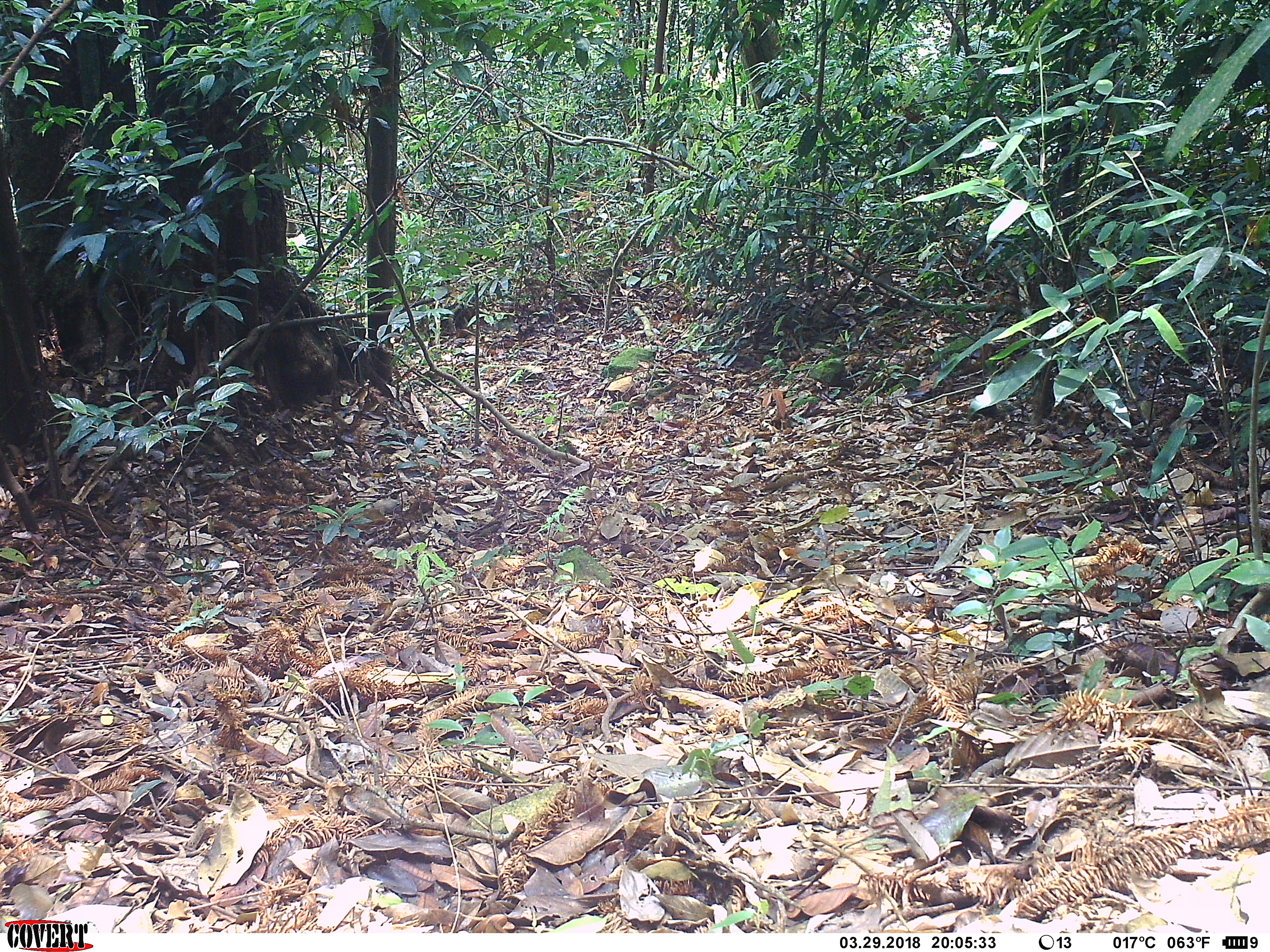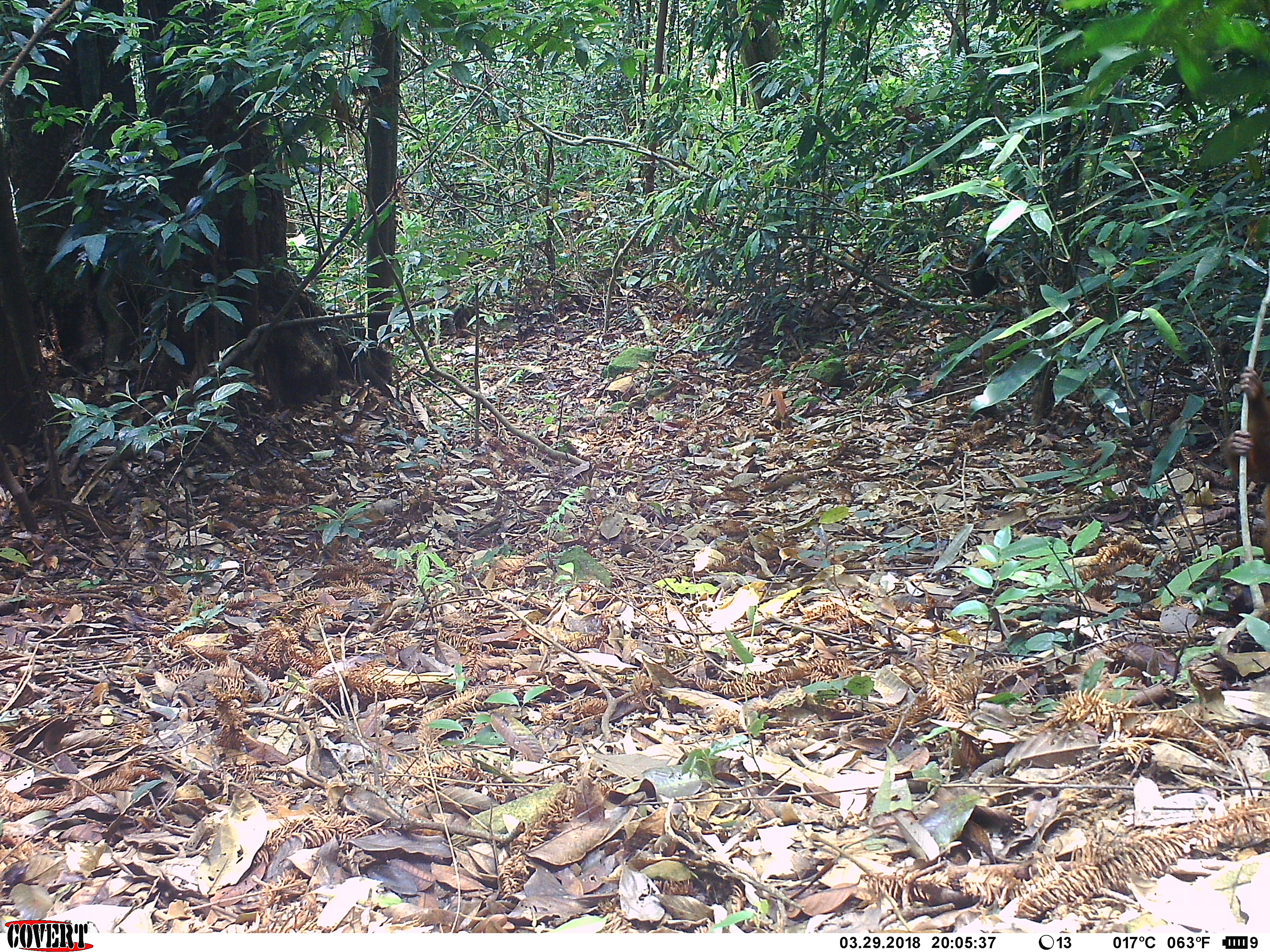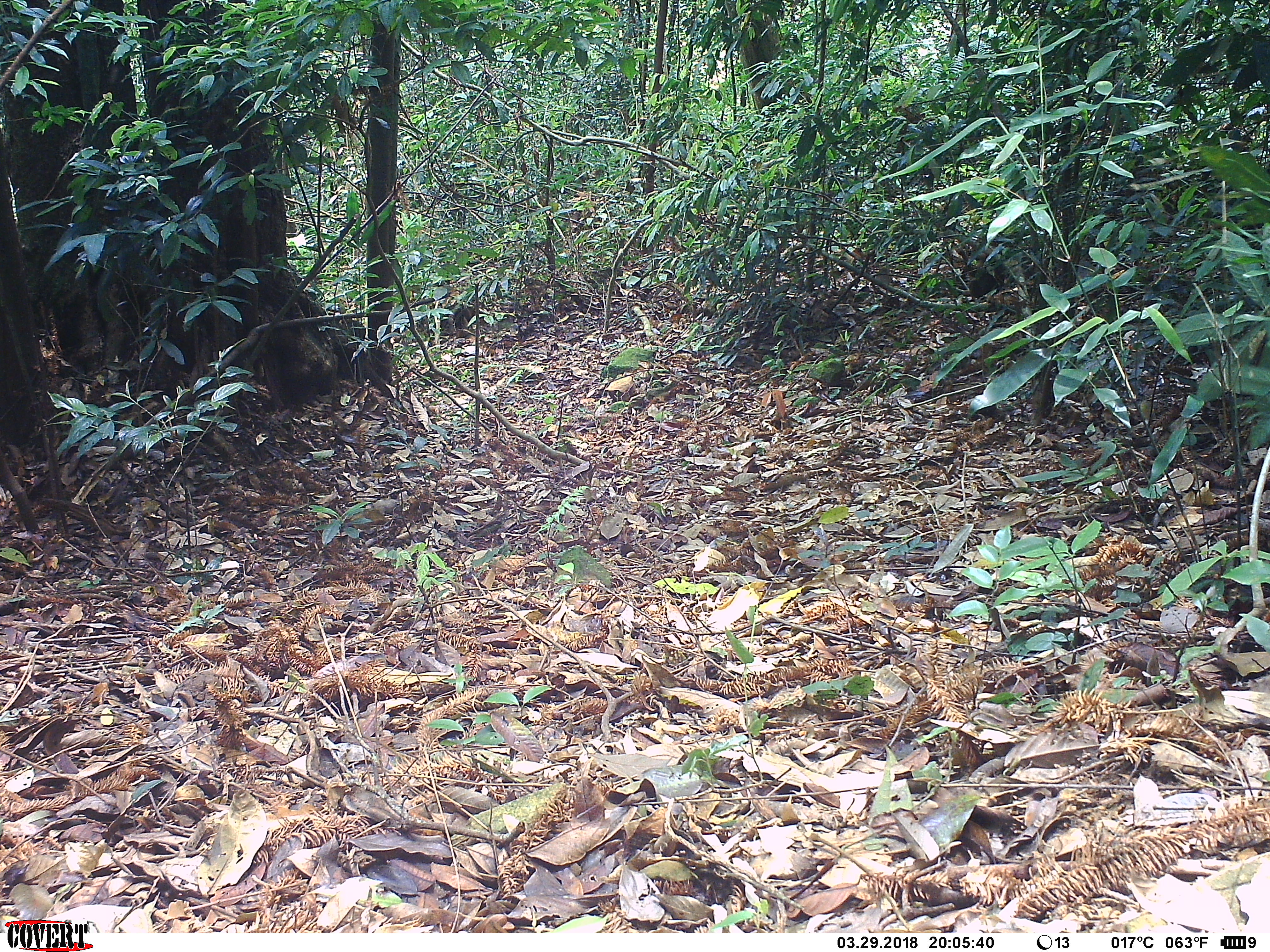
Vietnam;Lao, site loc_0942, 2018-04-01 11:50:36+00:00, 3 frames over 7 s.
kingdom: Animalia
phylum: Chordata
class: Mammalia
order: Primates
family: Cercopithecidae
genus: Macaca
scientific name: Macaca arctoides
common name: stump-tailed macaque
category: stump tailed macaque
Stump tailed macaque (stump-tailed macaque) (Macaca arctoides). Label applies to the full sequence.